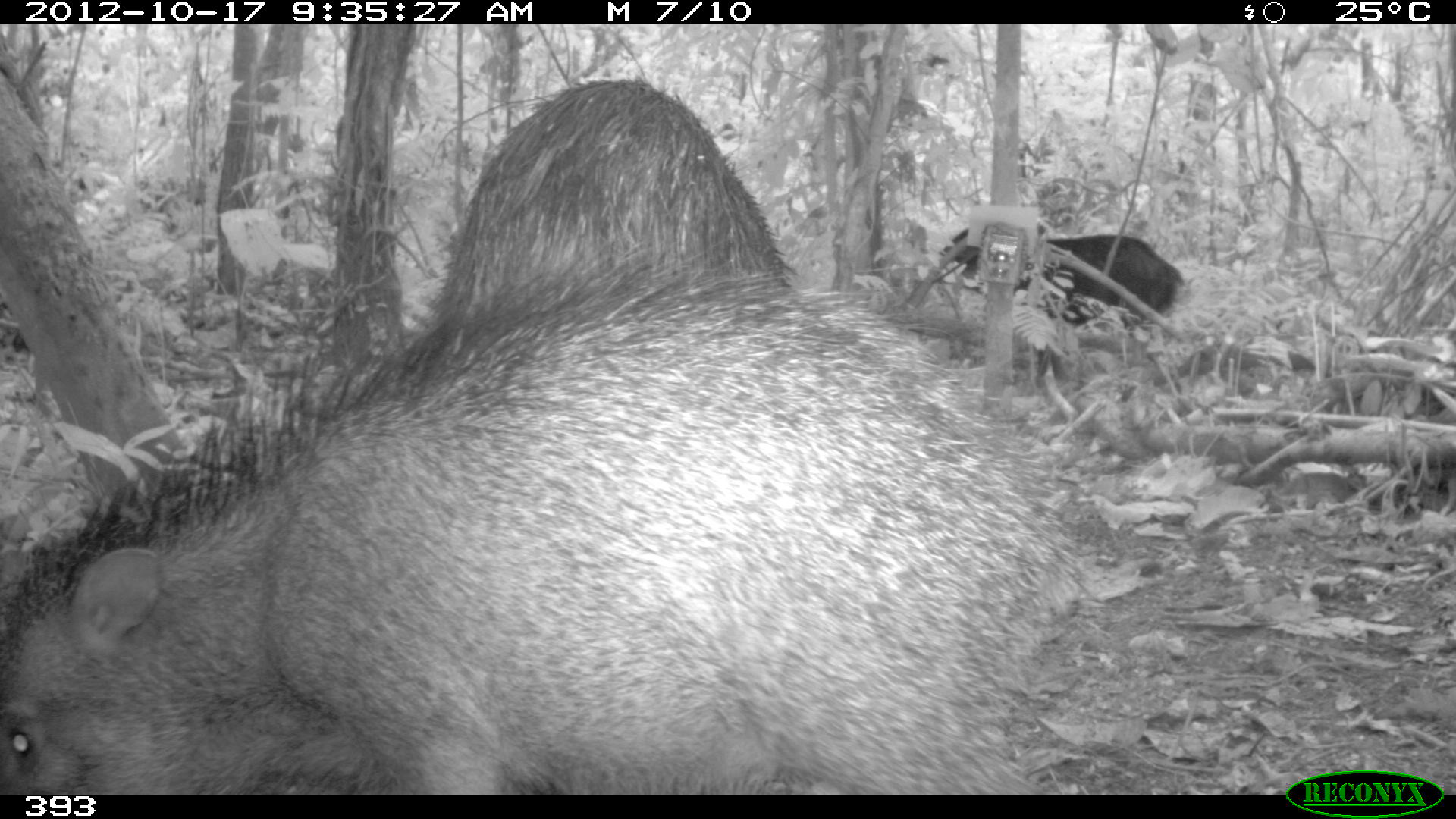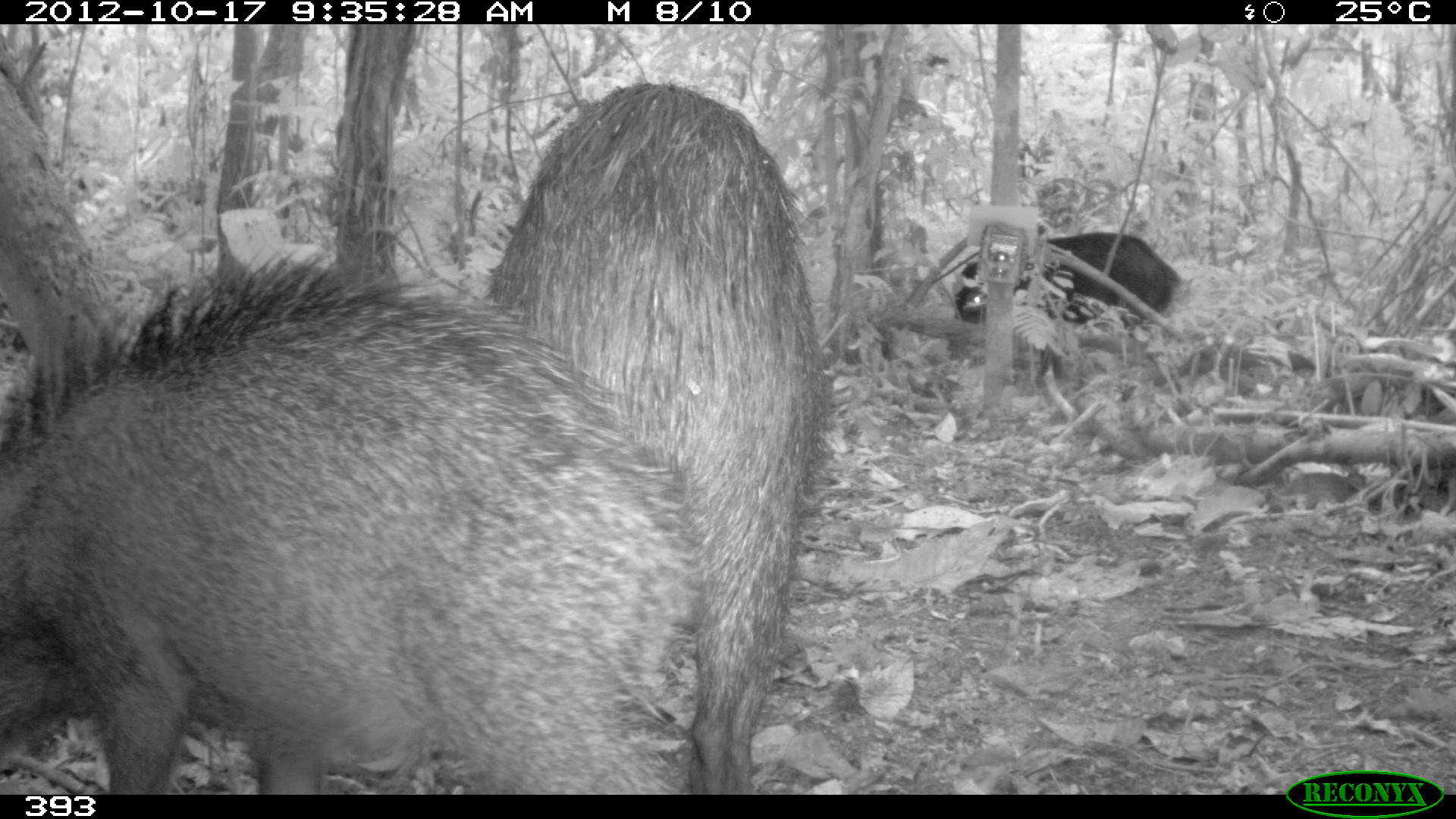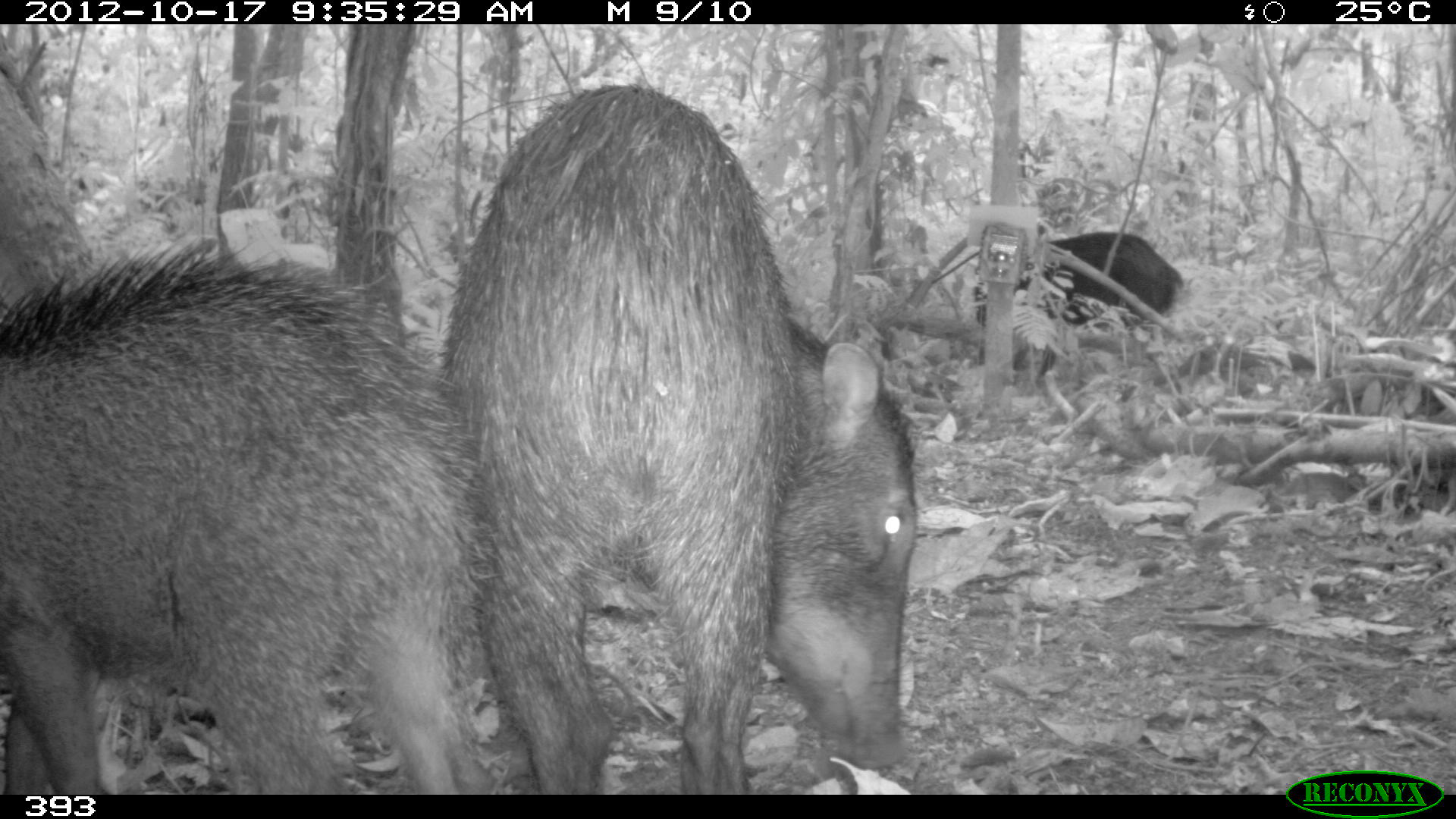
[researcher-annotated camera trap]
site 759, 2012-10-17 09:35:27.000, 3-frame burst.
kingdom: Animalia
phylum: Chordata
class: Mammalia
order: Artiodactyla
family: Tayassuidae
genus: Tayassu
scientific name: Tayassu pecari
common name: white-lipped peccary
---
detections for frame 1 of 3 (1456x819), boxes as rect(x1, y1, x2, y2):
tayassu pecari: rect(0, 246, 1087, 795); rect(440, 75, 791, 320); rect(937, 224, 1184, 326)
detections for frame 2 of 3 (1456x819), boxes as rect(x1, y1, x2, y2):
tayassu pecari: rect(0, 255, 703, 796); rect(487, 80, 824, 794); rect(950, 229, 1182, 378)